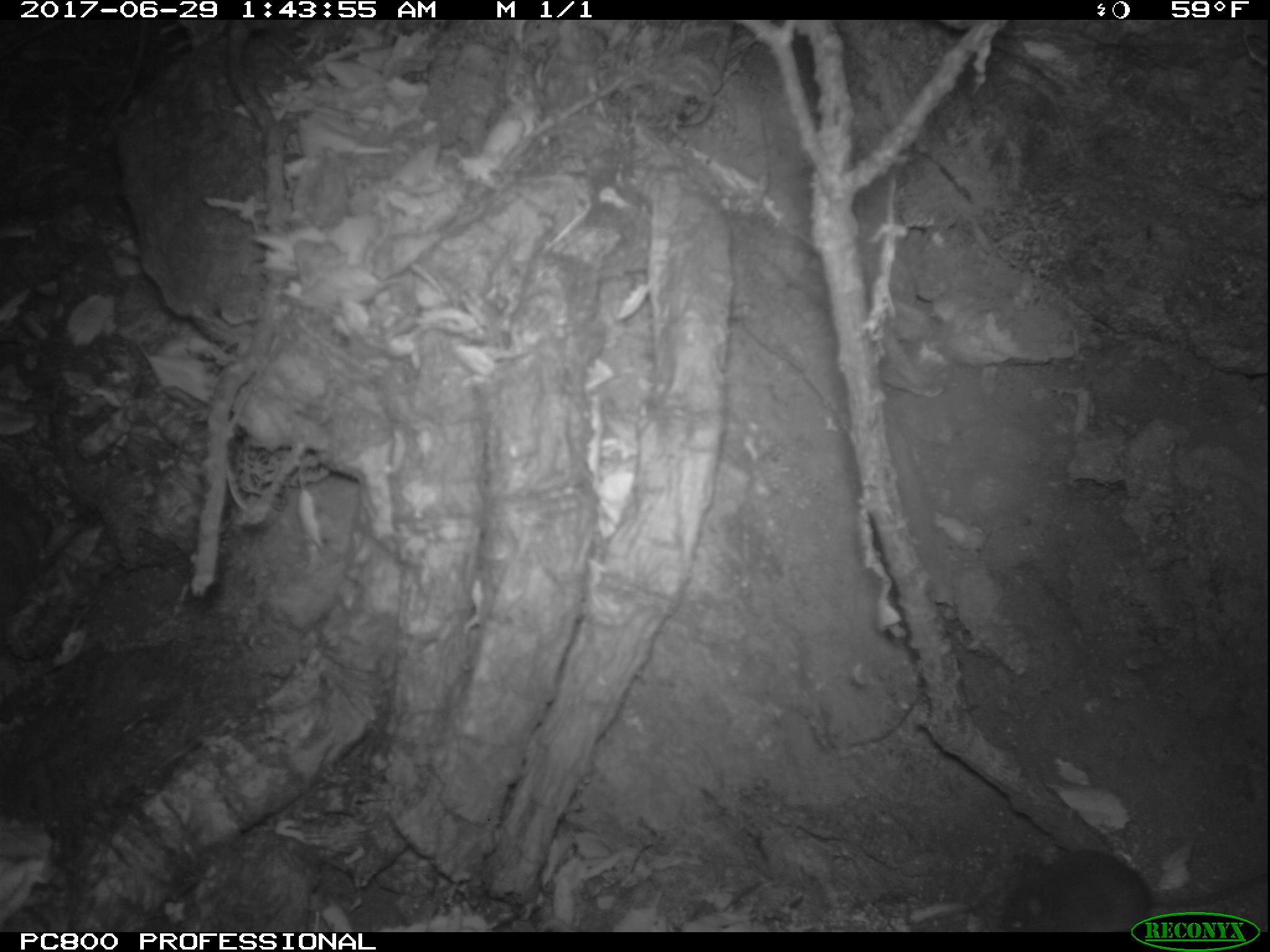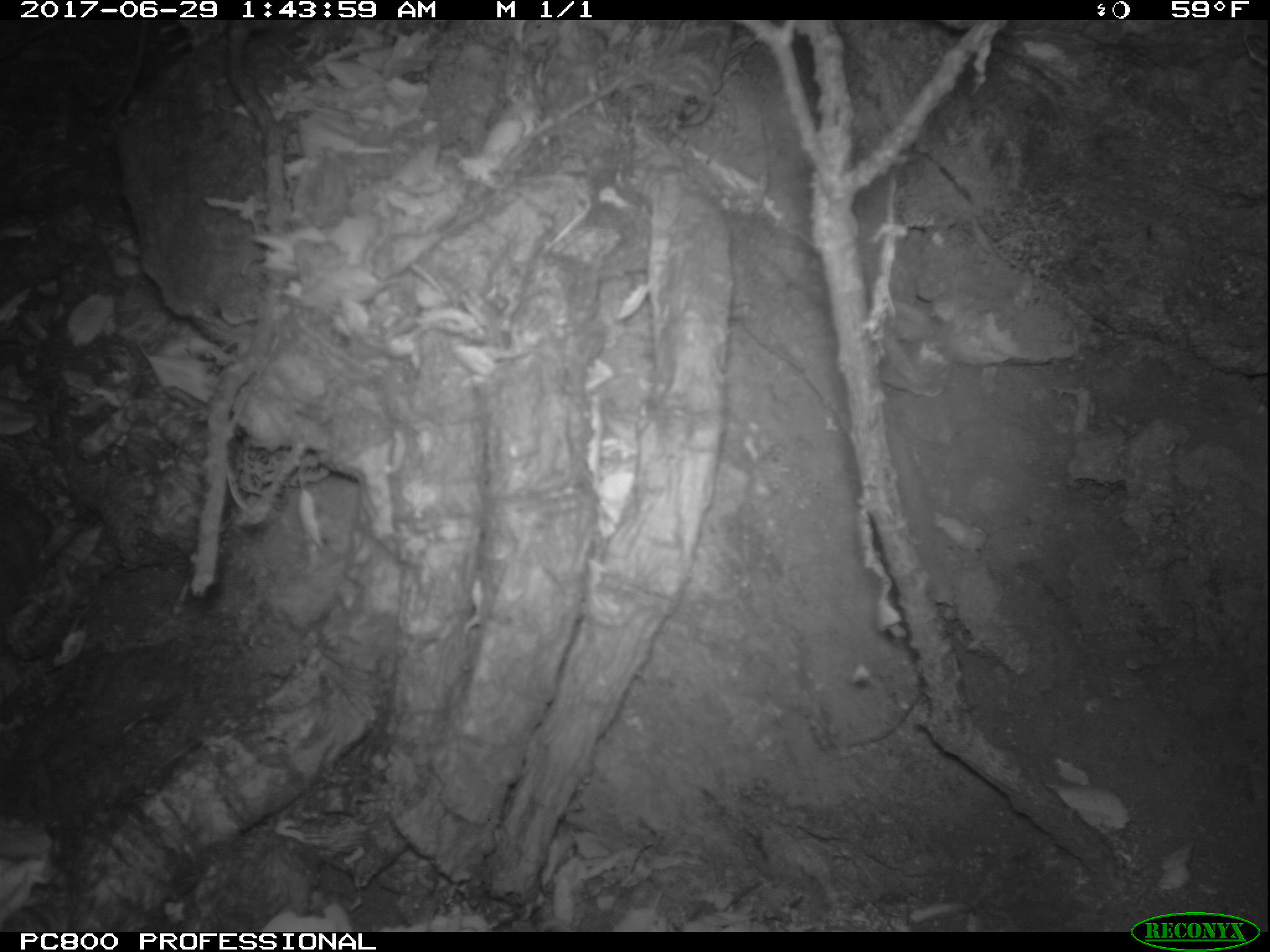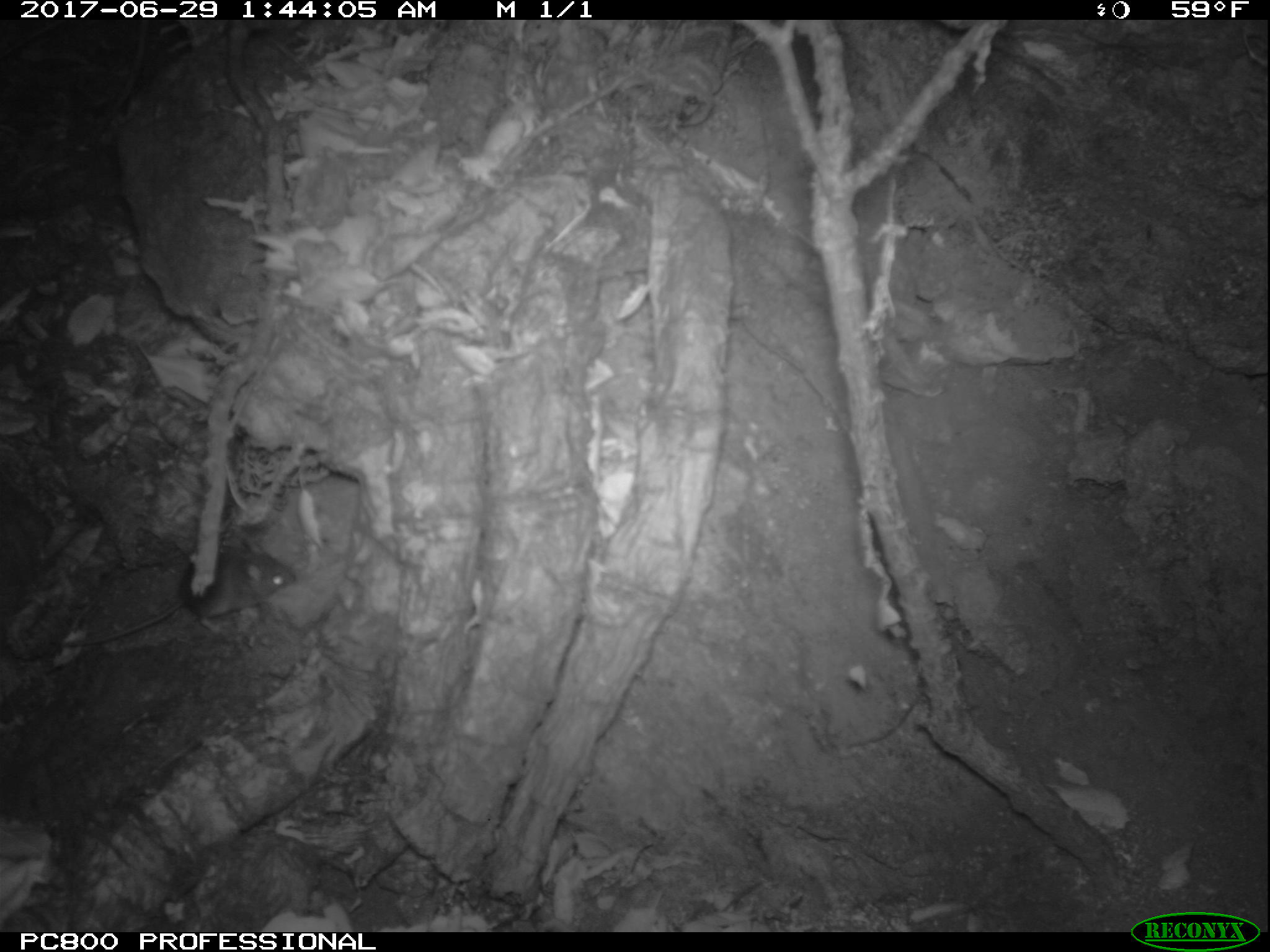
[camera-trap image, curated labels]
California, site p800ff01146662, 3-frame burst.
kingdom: Animalia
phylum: Chordata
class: Mammalia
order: Rodentia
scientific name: Rodentia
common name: rodent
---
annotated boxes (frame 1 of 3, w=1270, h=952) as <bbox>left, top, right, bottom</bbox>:
rodent: <bbox>999, 847, 1269, 930</bbox>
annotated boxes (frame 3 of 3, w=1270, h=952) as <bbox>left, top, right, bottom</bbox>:
rodent: <bbox>58, 536, 293, 646</bbox>